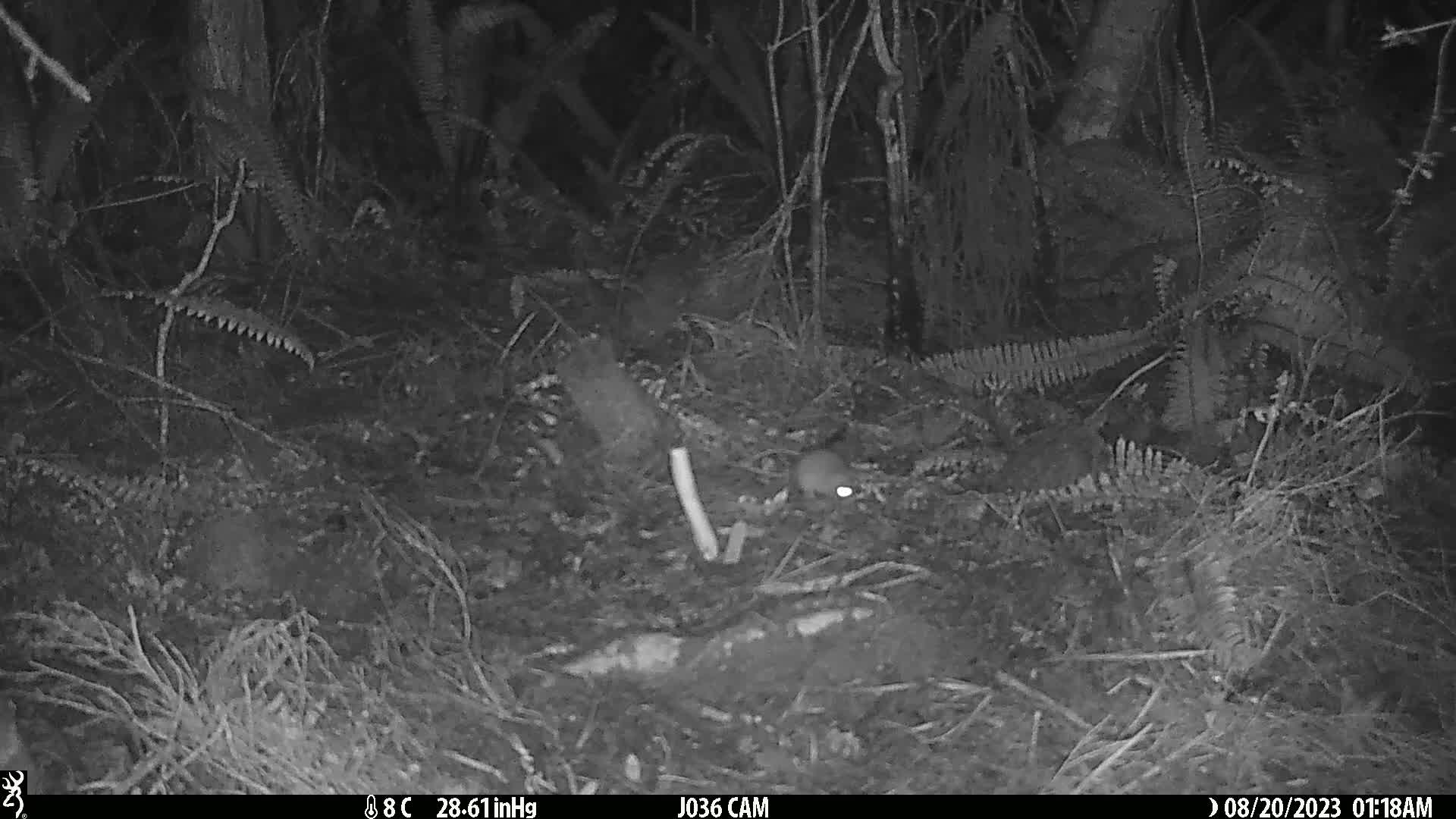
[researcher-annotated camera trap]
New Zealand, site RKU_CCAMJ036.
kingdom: Animalia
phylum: Chordata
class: Mammalia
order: Rodentia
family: Muridae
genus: Rattus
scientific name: Rattus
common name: rat